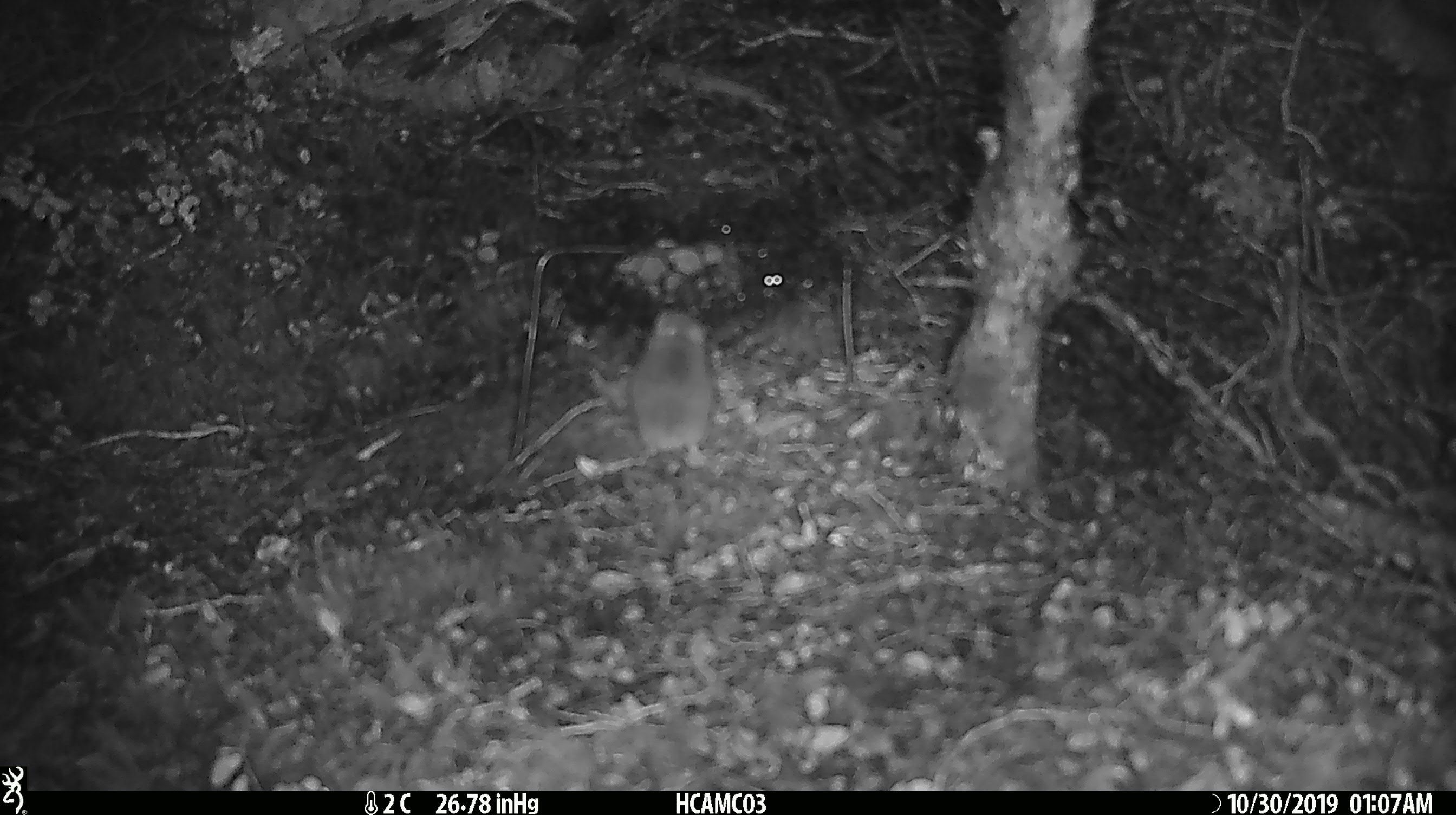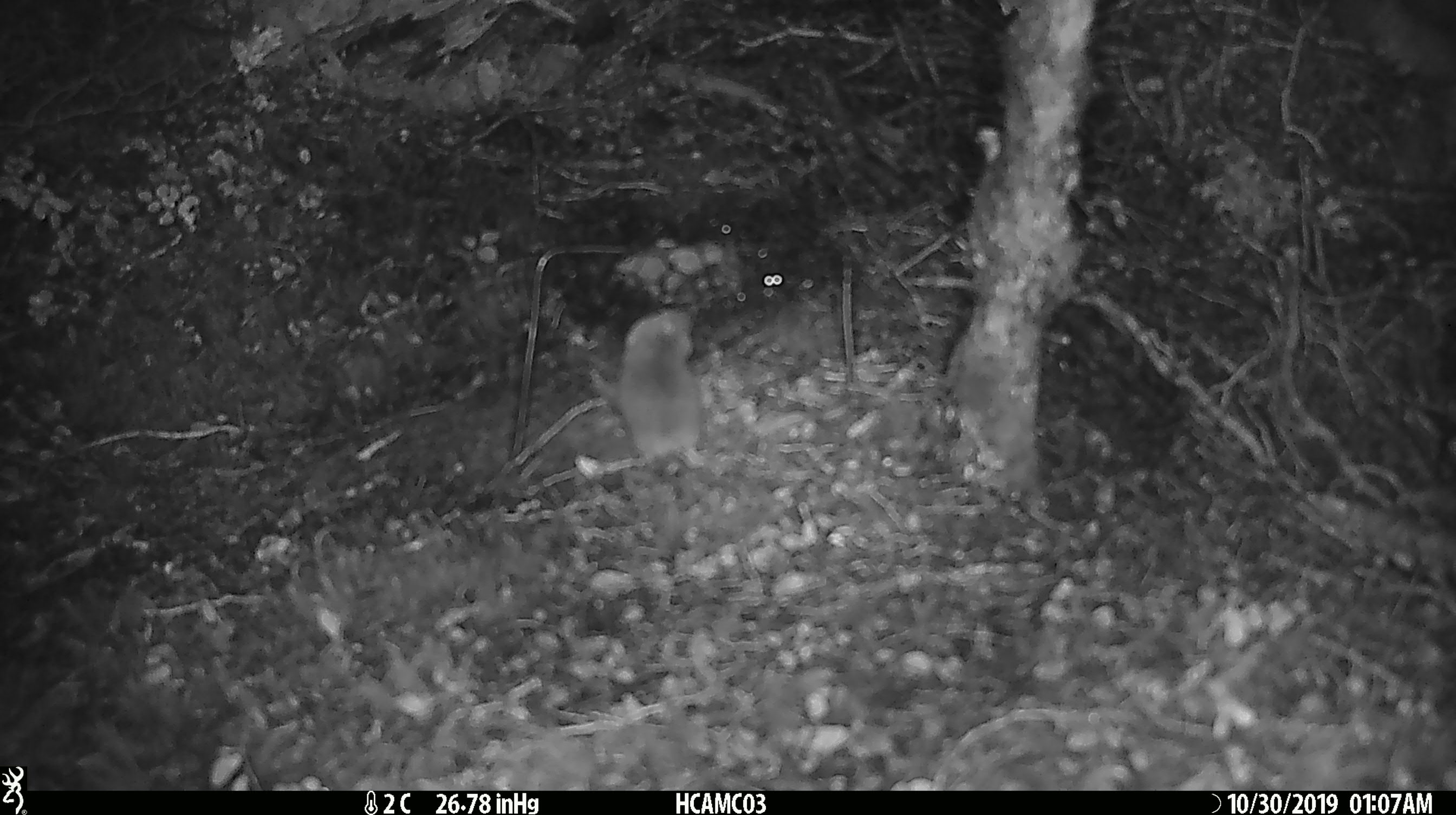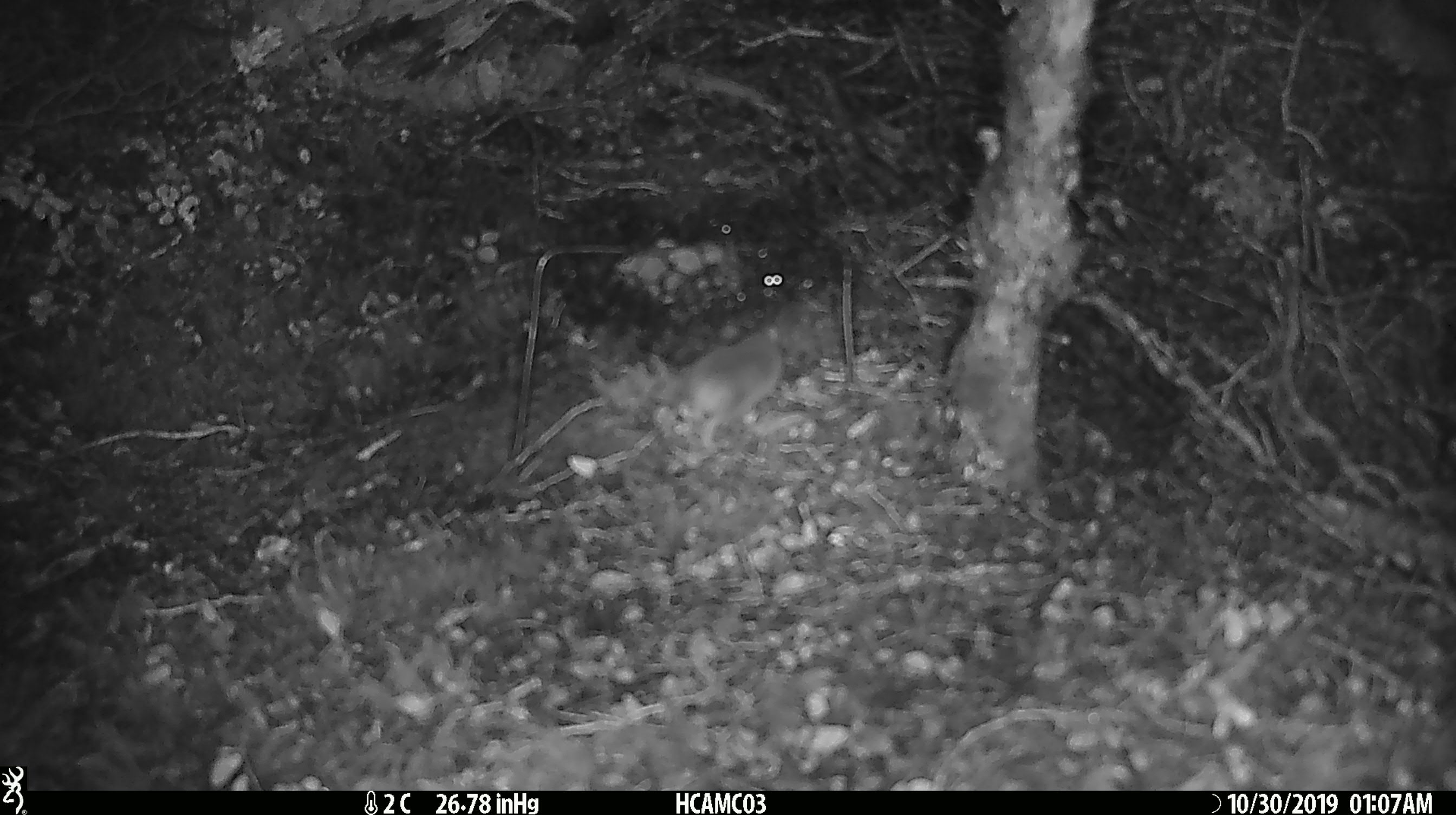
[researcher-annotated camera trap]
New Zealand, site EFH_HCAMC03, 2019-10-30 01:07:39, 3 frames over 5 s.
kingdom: Animalia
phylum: Chordata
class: Mammalia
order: Rodentia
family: Muridae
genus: Mus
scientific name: Mus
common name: mouse